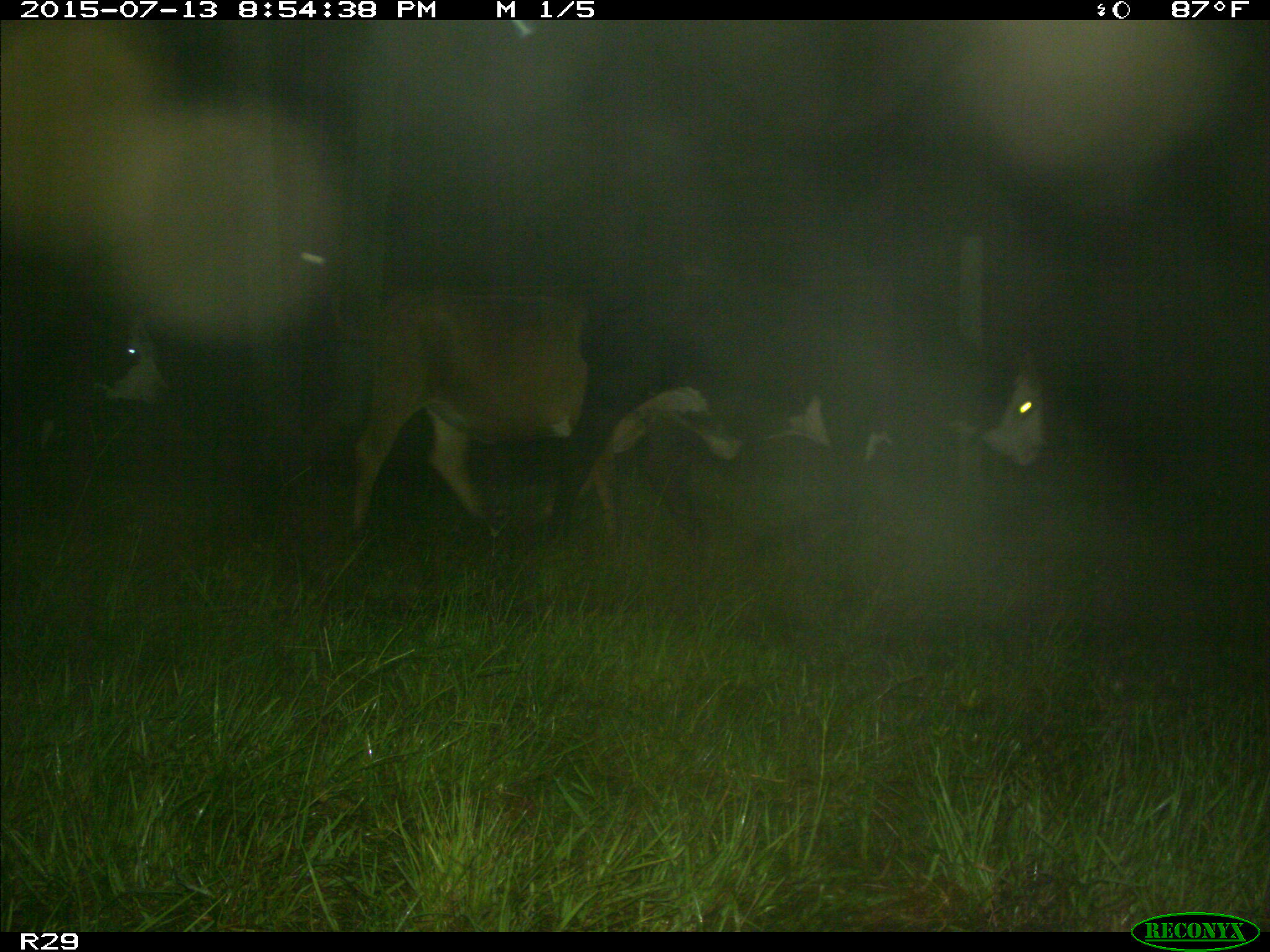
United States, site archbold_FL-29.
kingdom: Animalia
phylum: Chordata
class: Mammalia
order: Artiodactyla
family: Bovidae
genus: Bos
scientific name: Bos taurus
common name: domestic cow